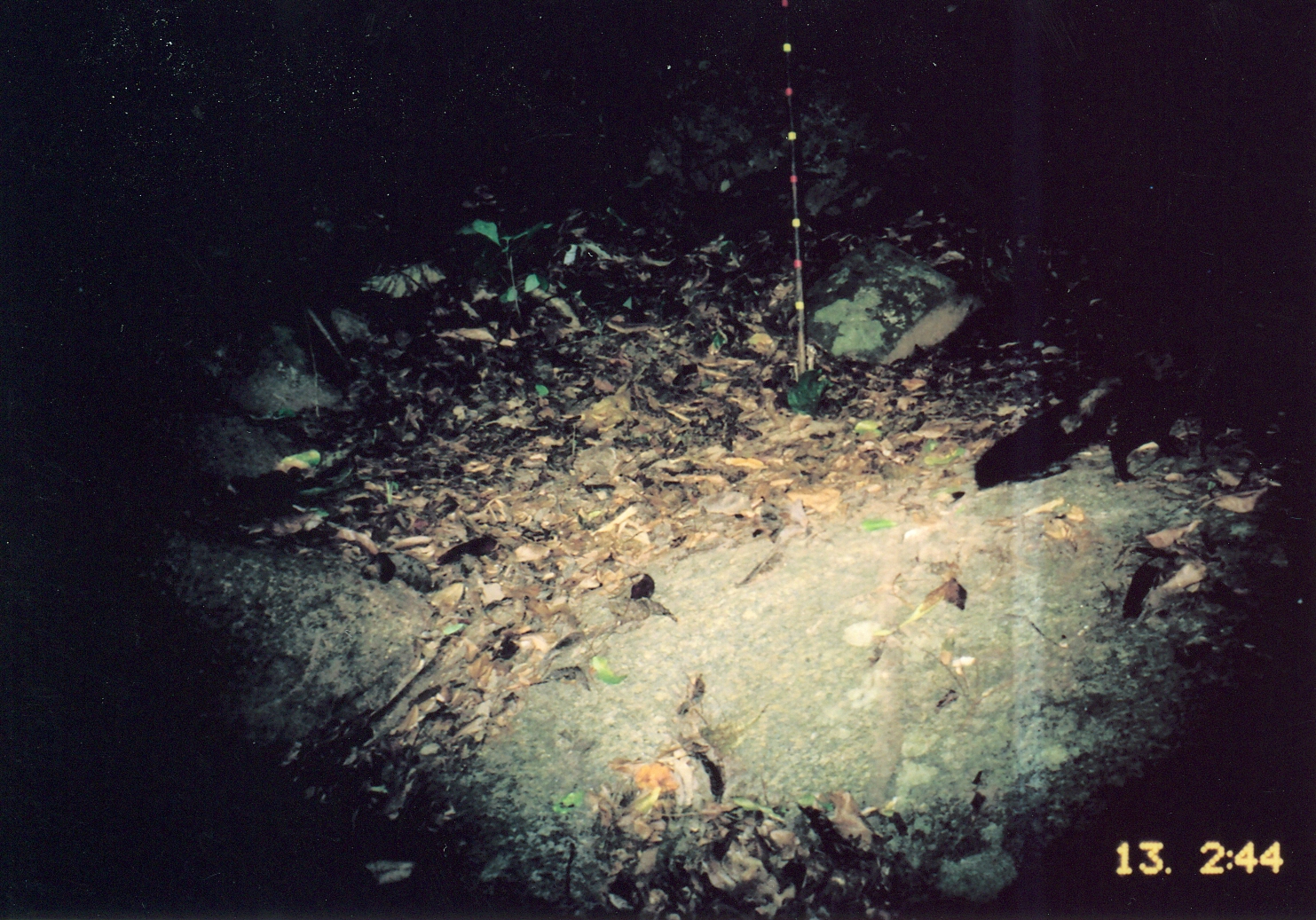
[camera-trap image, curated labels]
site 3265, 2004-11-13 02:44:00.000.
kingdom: Animalia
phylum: Chordata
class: Mammalia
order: Carnivora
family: Herpestidae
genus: Bdeogale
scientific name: Bdeogale crassicauda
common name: bushy-tailed mongoose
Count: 1.